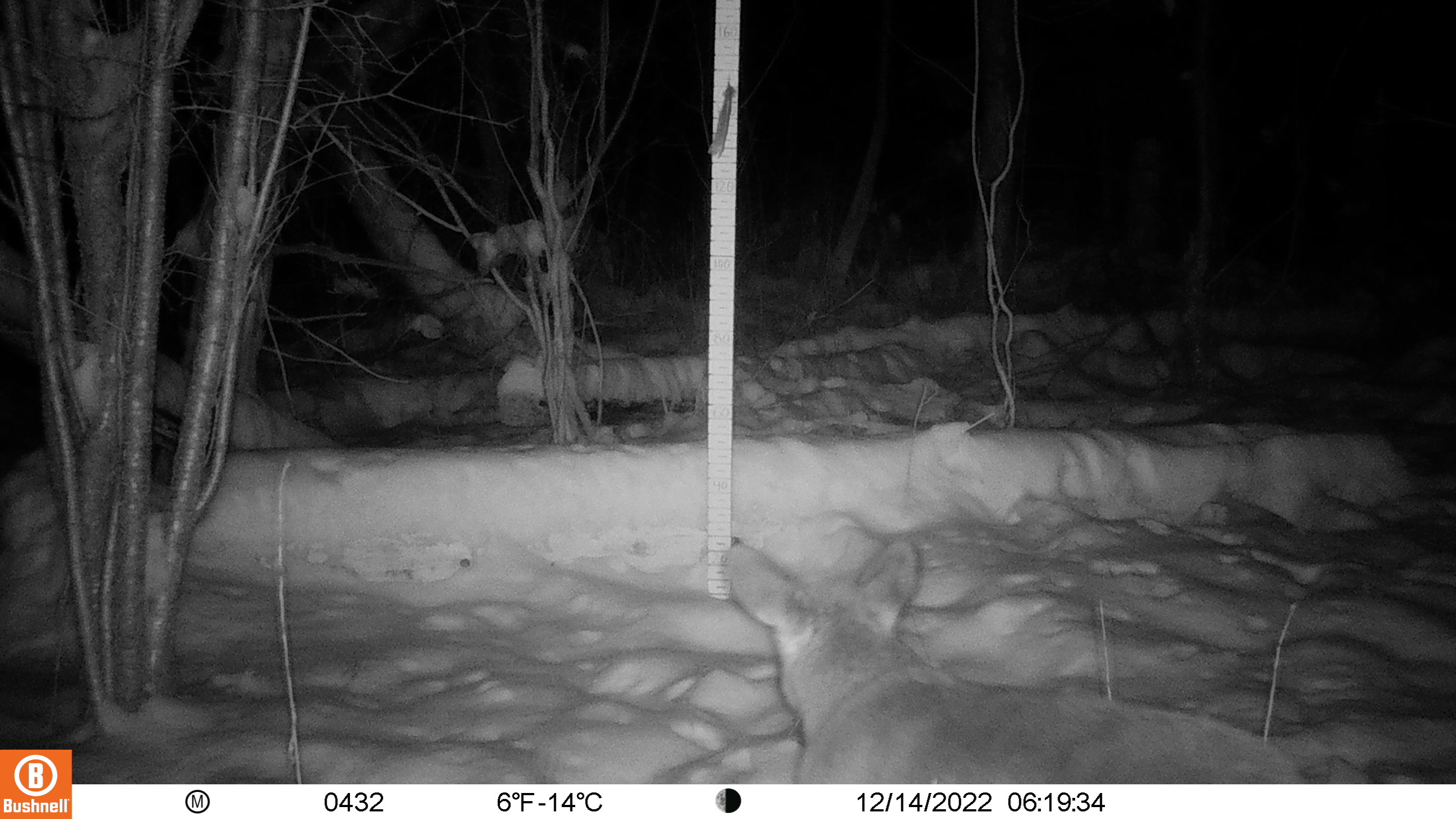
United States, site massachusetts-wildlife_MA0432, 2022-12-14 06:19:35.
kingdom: Animalia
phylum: Chordata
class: Mammalia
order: Artiodactyla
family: Cervidae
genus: Odocoileus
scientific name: Odocoileus virginianus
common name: white-tailed deer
White-tailed deer (Odocoileus virginianus).